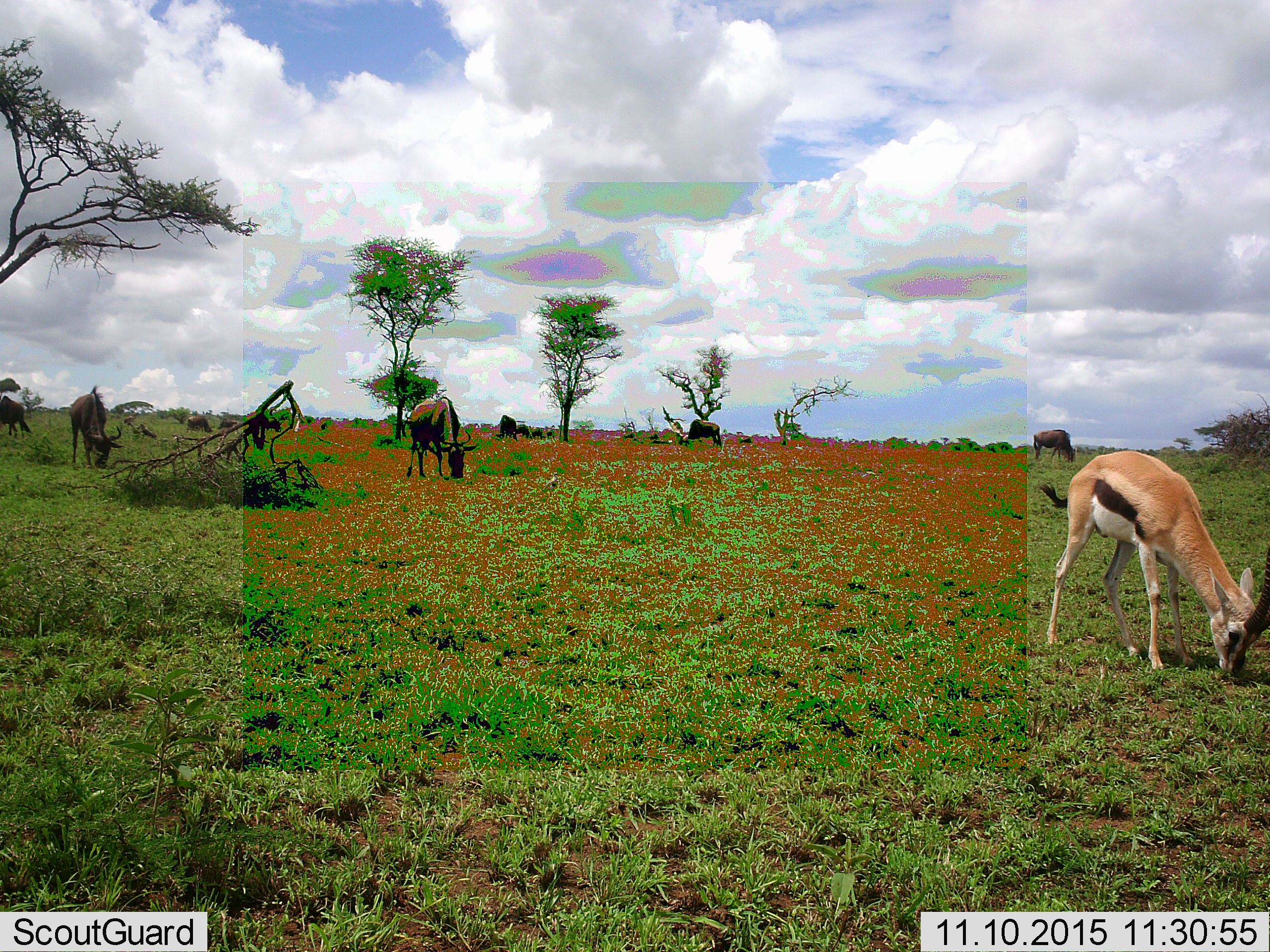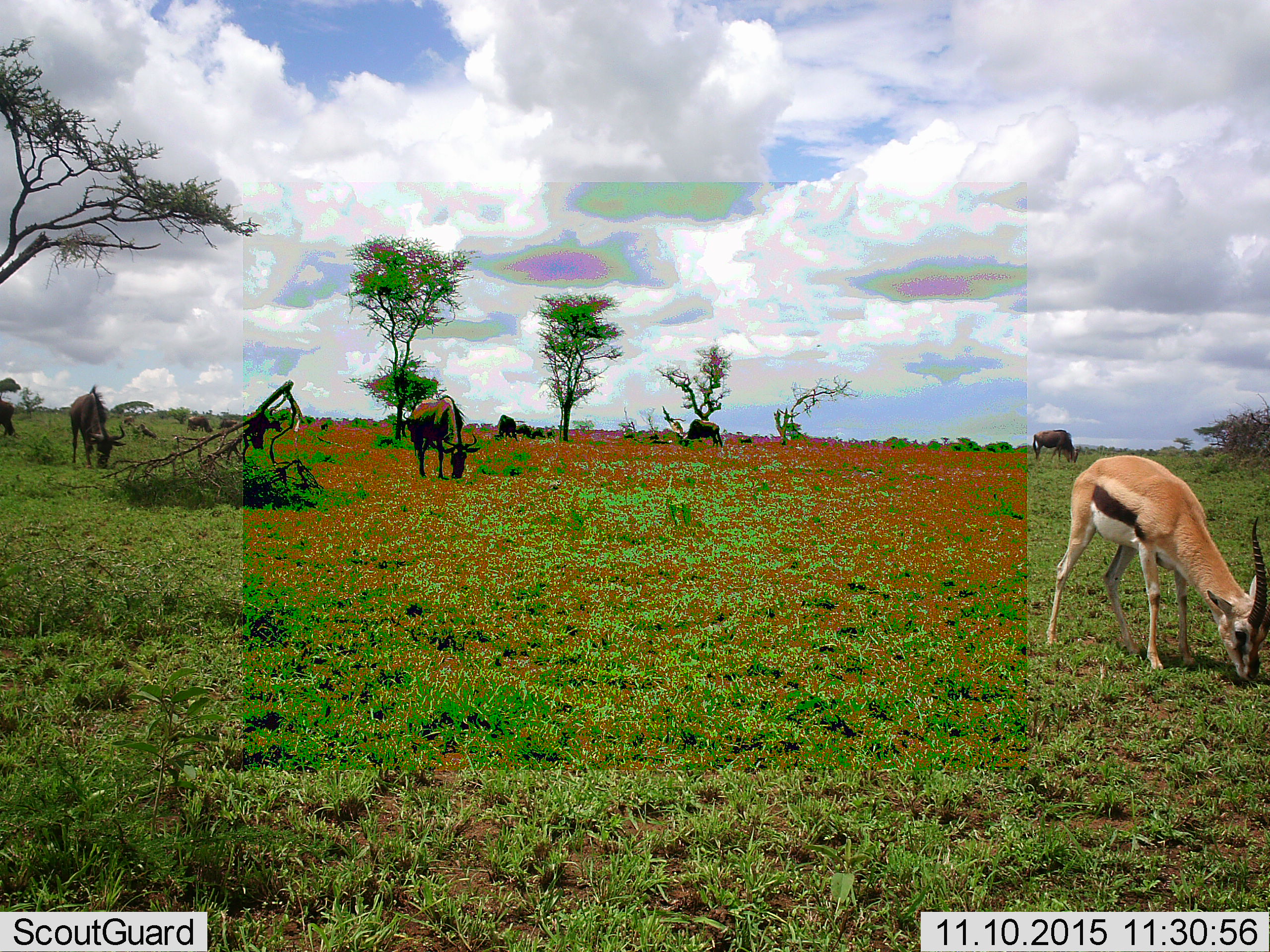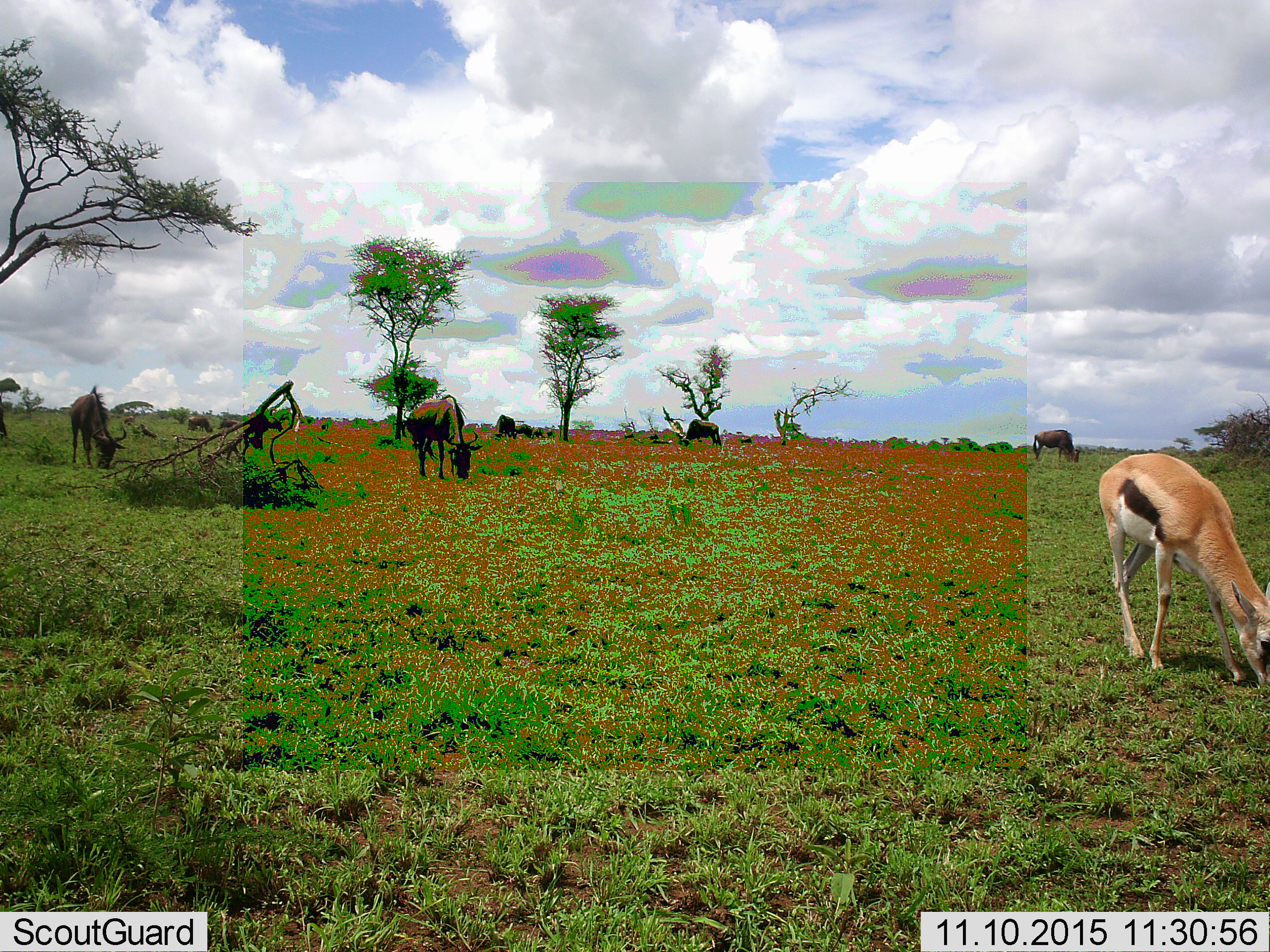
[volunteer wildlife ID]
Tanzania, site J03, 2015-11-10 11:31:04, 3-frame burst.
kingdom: Animalia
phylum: Chordata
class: Mammalia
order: Artiodactyla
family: Bovidae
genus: Eudorcas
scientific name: Eudorcas thomsonii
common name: thomson's gazelle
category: gazellethomsons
Gazellethomsons (thomson's gazelle) (Eudorcas thomsonii), count 1. Behavior (volunteer vote fractions): standing 12%, resting 0%, moving 0%, interacting 0%. Young present (vote fraction): 0%. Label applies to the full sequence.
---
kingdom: Animalia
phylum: Chordata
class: Mammalia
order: Artiodactyla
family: Bovidae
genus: Connochaetes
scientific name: Connochaetes taurinus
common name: blue wildebeest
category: wildebeest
Wildebeest (blue wildebeest) (Connochaetes taurinus), count 11-50. Behavior (volunteer vote fractions): standing 17%, resting 17%, moving 17%, interacting 17%. Young present (vote fraction): 0%. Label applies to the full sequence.